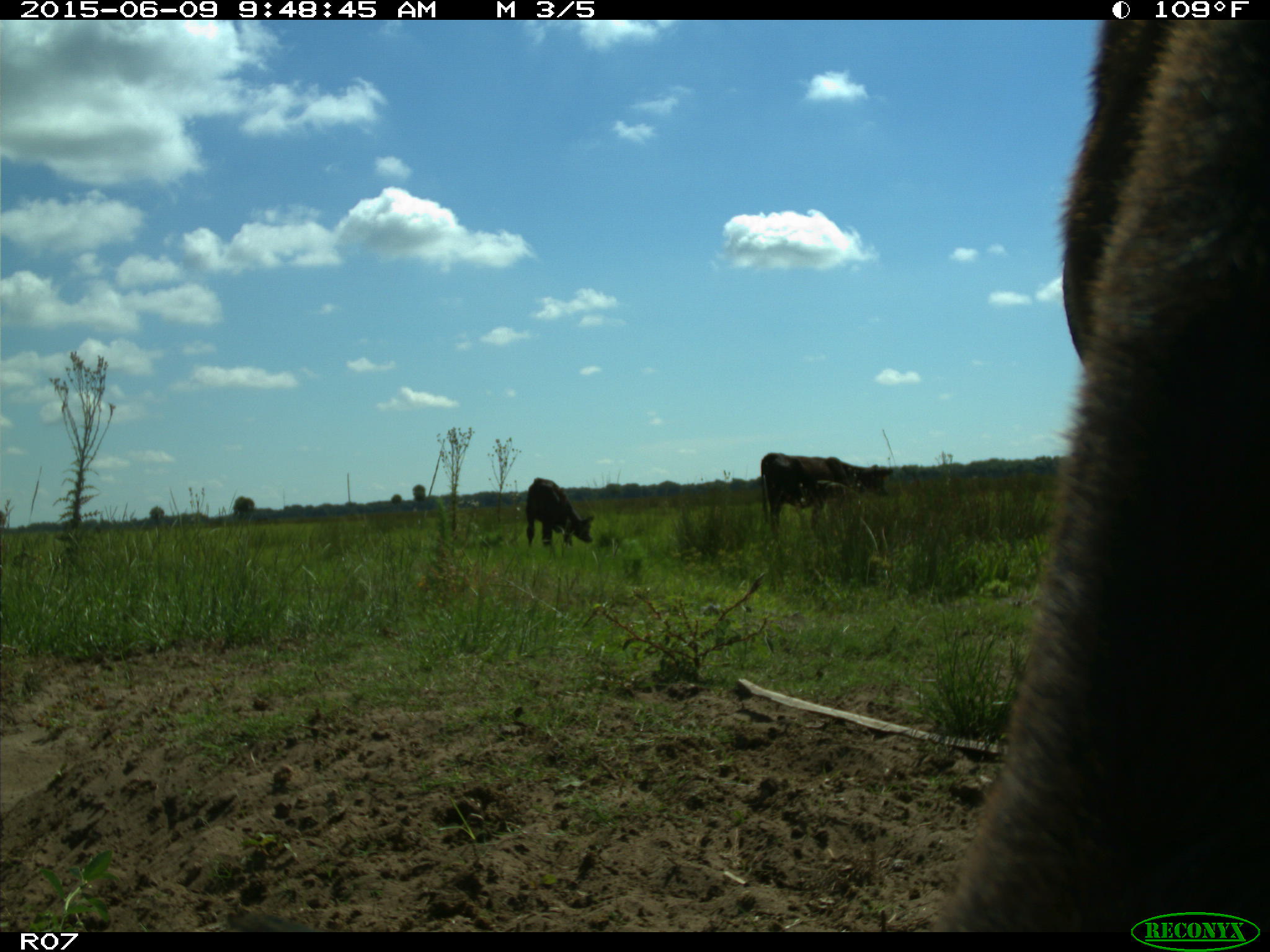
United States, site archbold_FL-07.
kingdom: Animalia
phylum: Chordata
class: Mammalia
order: Artiodactyla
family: Bovidae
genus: Bos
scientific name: Bos taurus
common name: domestic cow